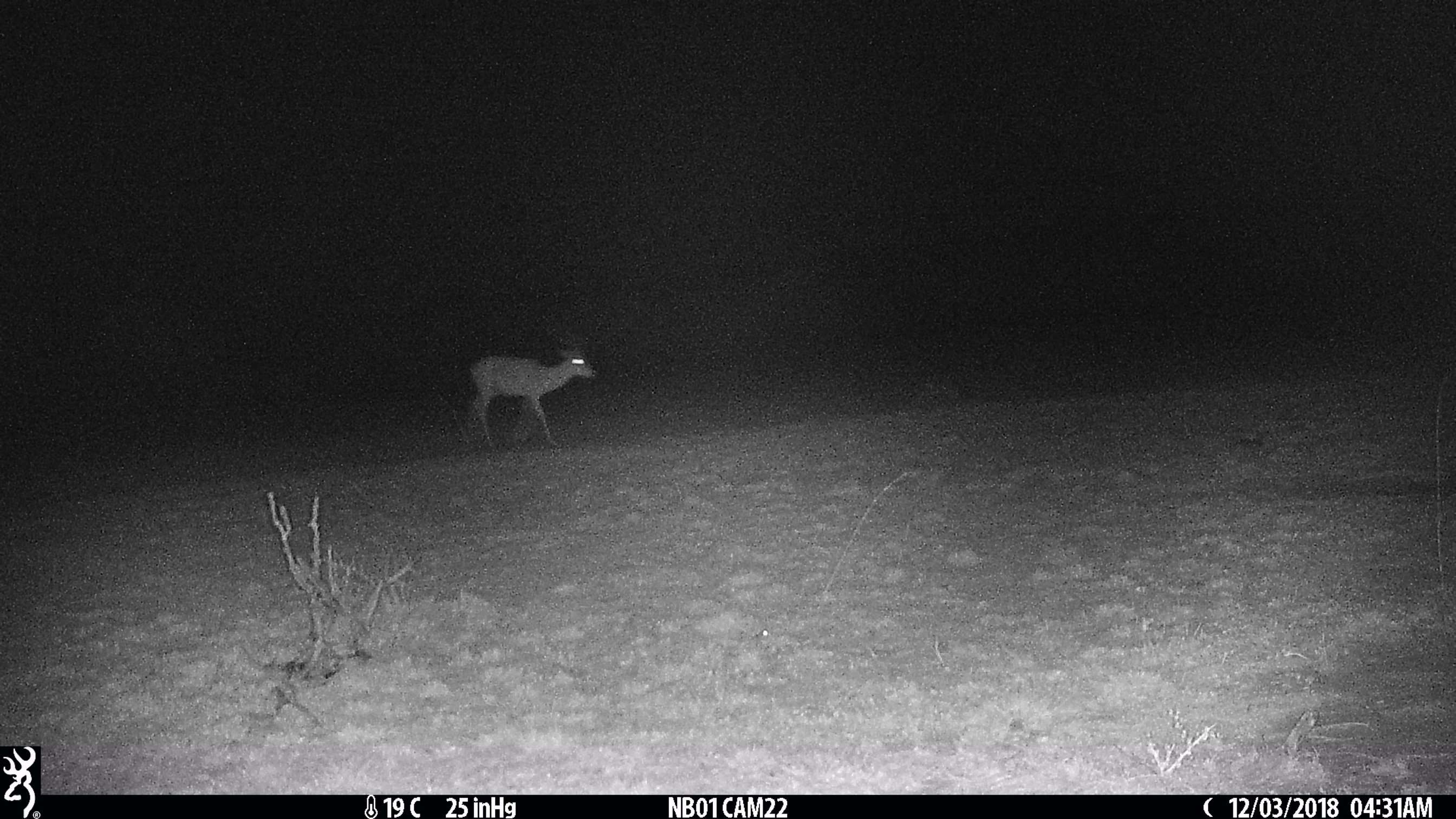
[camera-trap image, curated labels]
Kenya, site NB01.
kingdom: Animalia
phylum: Chordata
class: Mammalia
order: Artiodactyla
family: Bovidae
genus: Aepyceros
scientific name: Aepyceros melampus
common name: impala